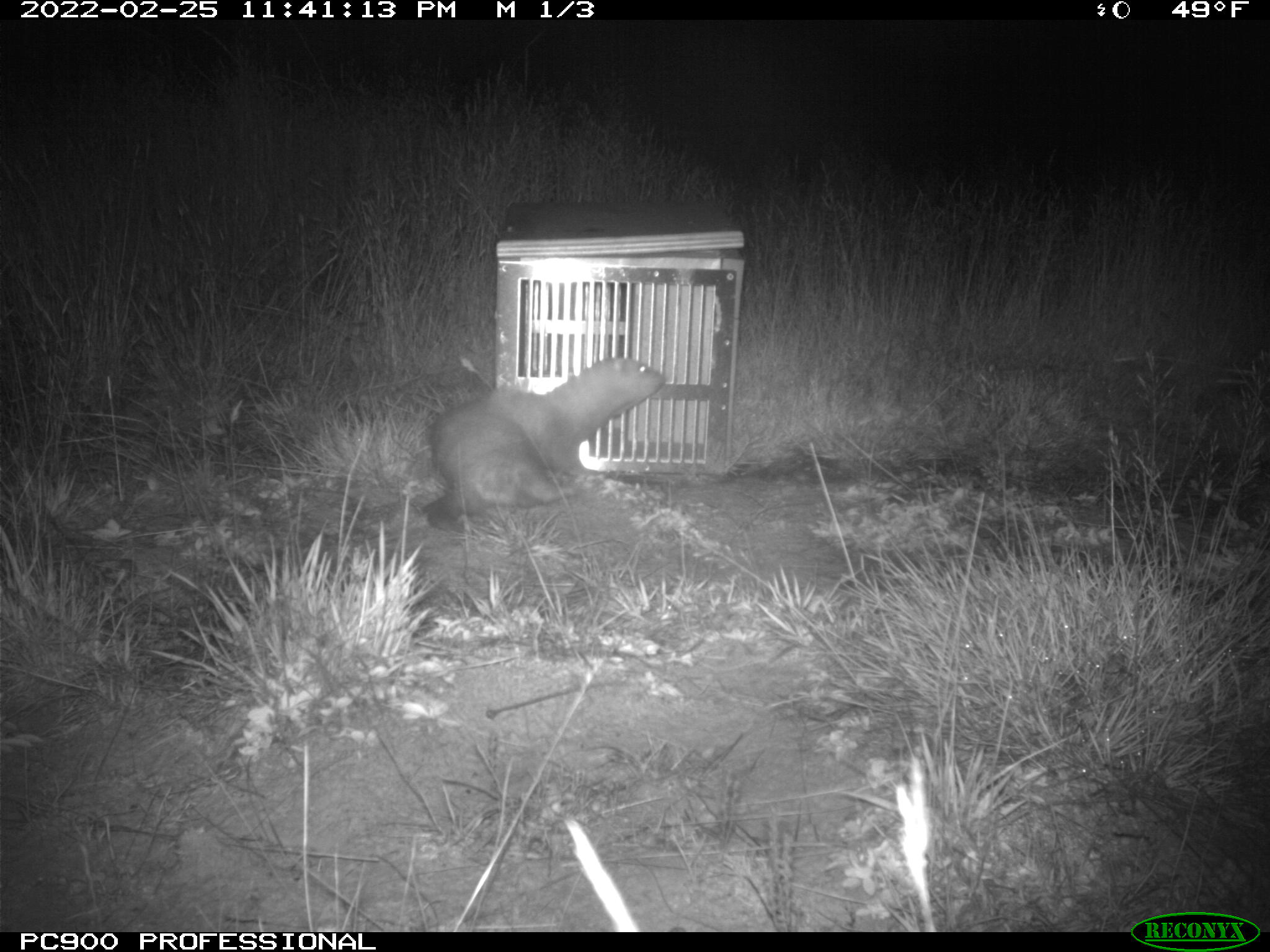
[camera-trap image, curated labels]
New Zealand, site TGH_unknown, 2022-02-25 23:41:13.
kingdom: Animalia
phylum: Chordata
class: Mammalia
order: Carnivora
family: Mustelidae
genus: Mustela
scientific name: Mustela furo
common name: ferret